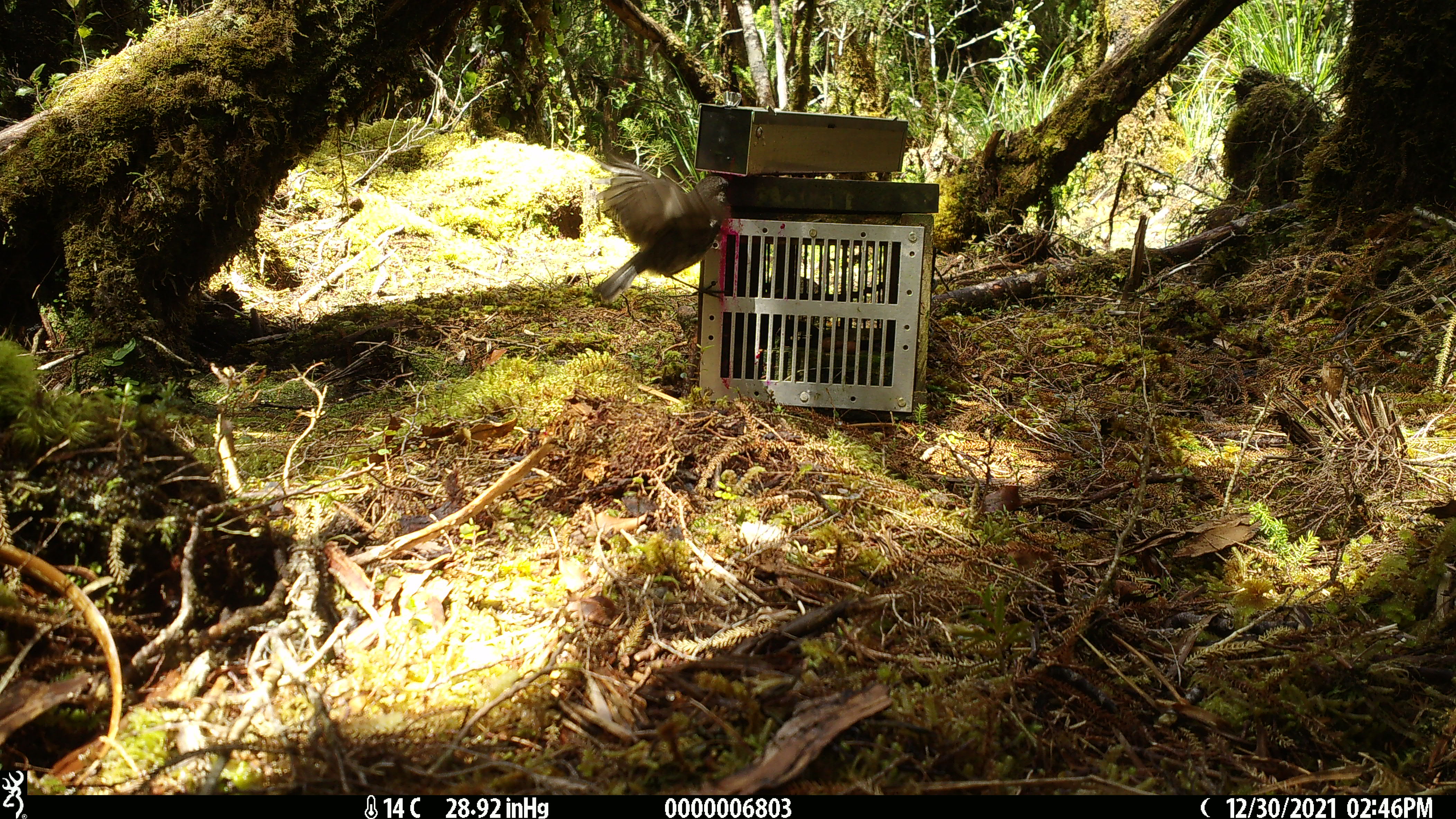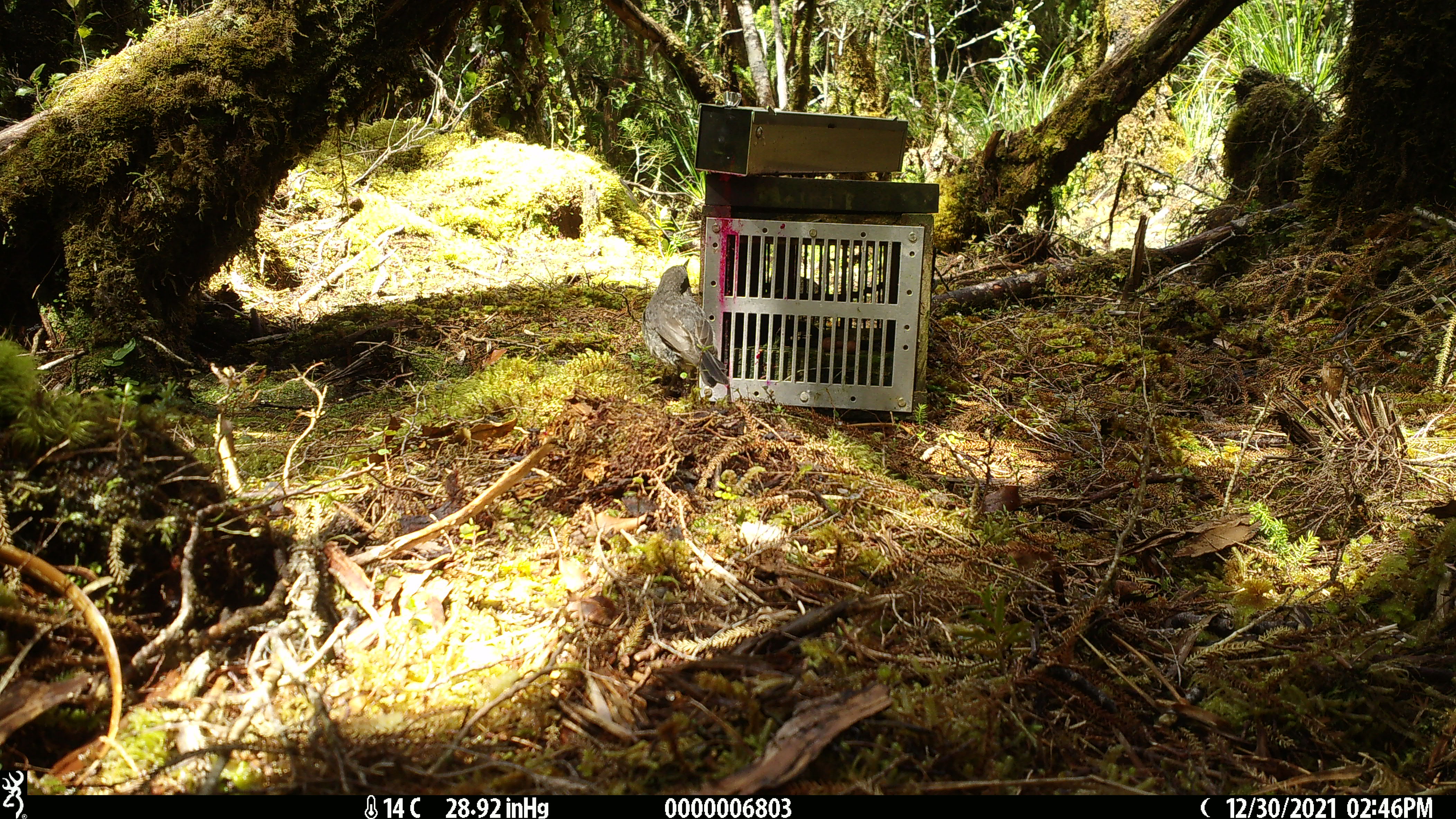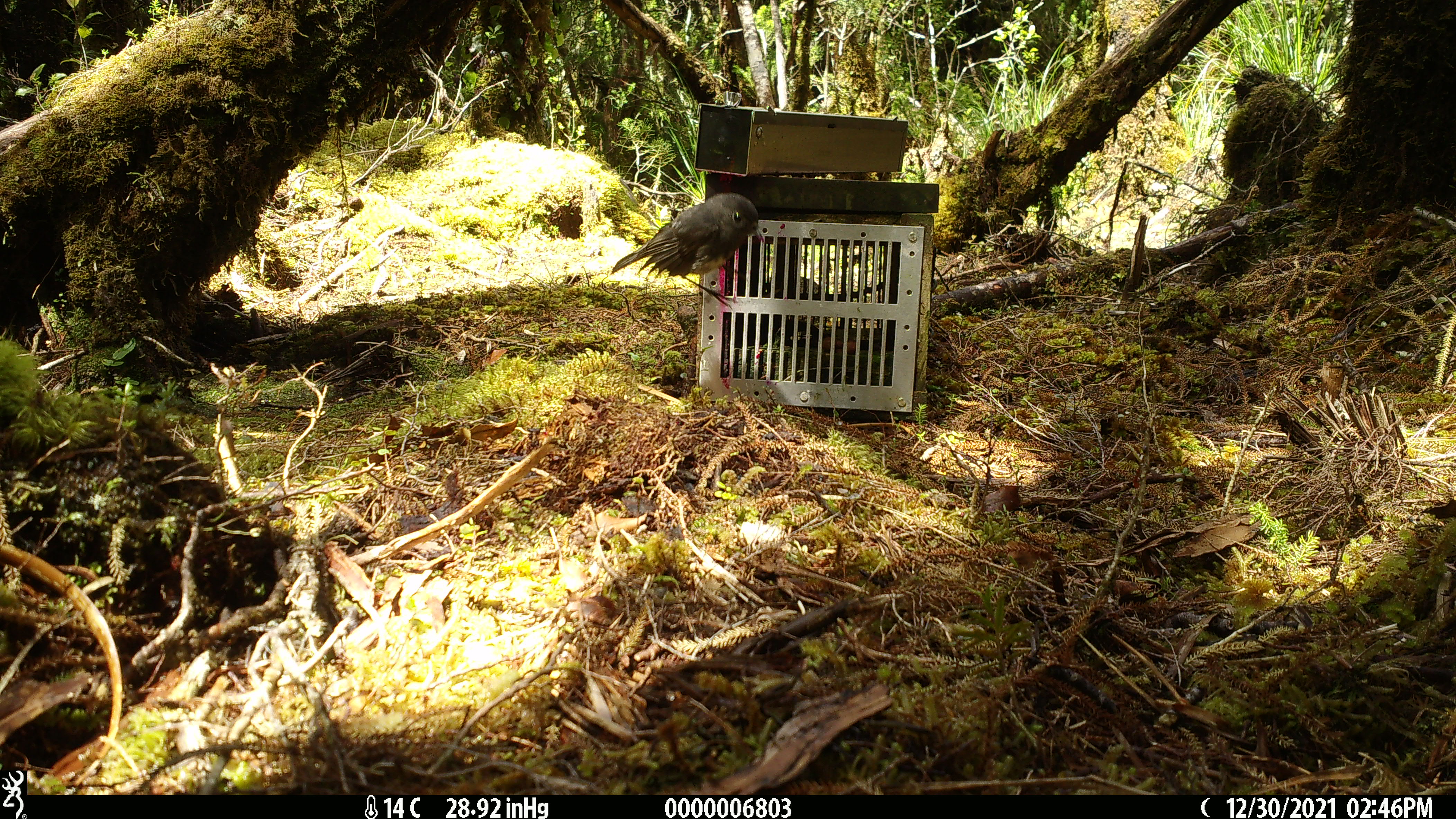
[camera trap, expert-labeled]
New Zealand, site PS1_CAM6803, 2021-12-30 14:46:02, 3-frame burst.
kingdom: Animalia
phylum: Chordata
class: Aves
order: Passeriformes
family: Petroicidae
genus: Petroica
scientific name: Petroica australis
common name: new zealand robin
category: robin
Robin (new zealand robin) (Petroica australis).